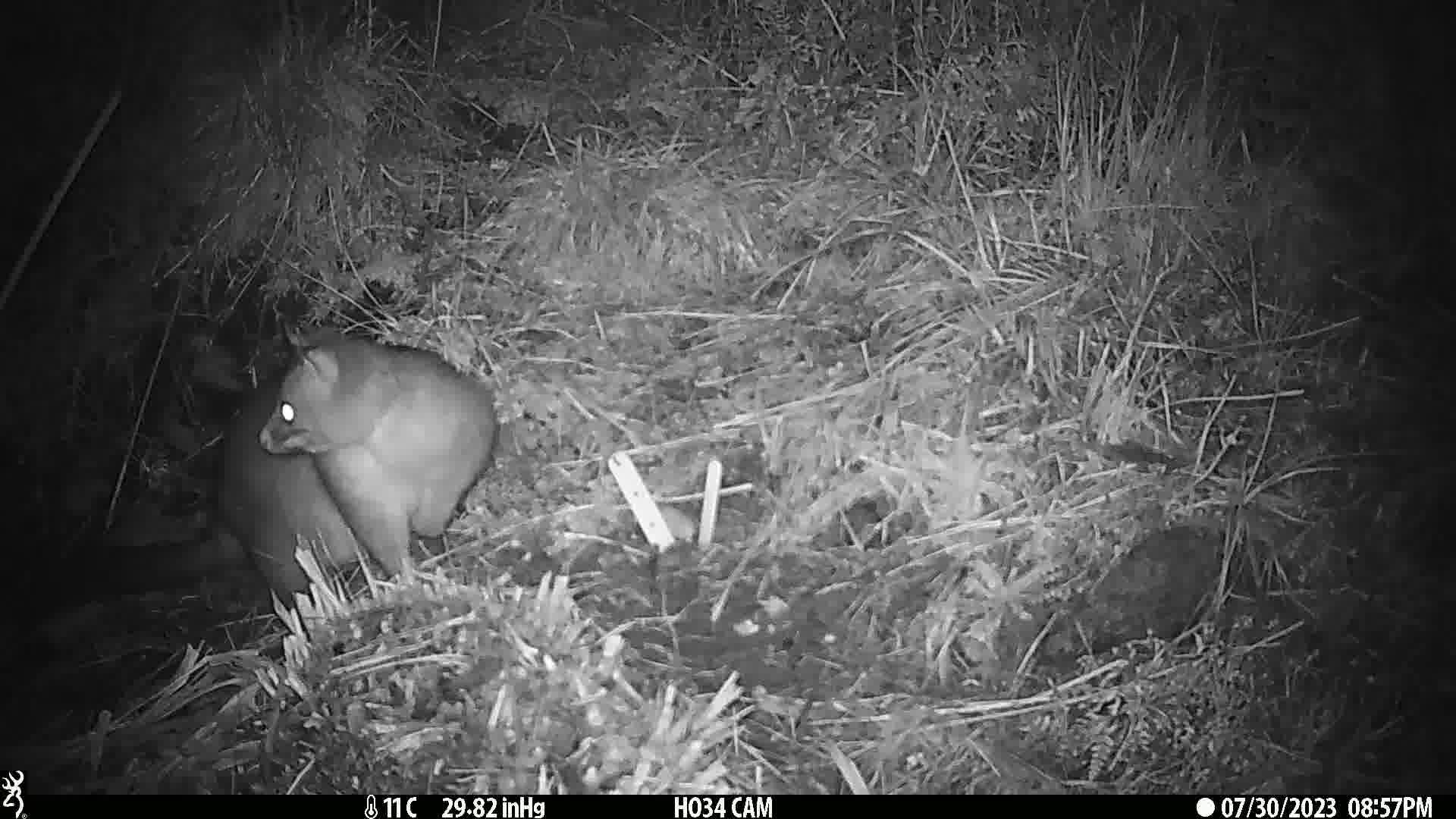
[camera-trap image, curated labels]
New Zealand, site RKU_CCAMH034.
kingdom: Animalia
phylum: Chordata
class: Mammalia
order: Diprotodontia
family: Phalangeridae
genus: Trichosurus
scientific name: Trichosurus vulpecula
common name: common brushtail possum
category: possum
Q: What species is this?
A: Possum (common brushtail possum) (Trichosurus vulpecula).